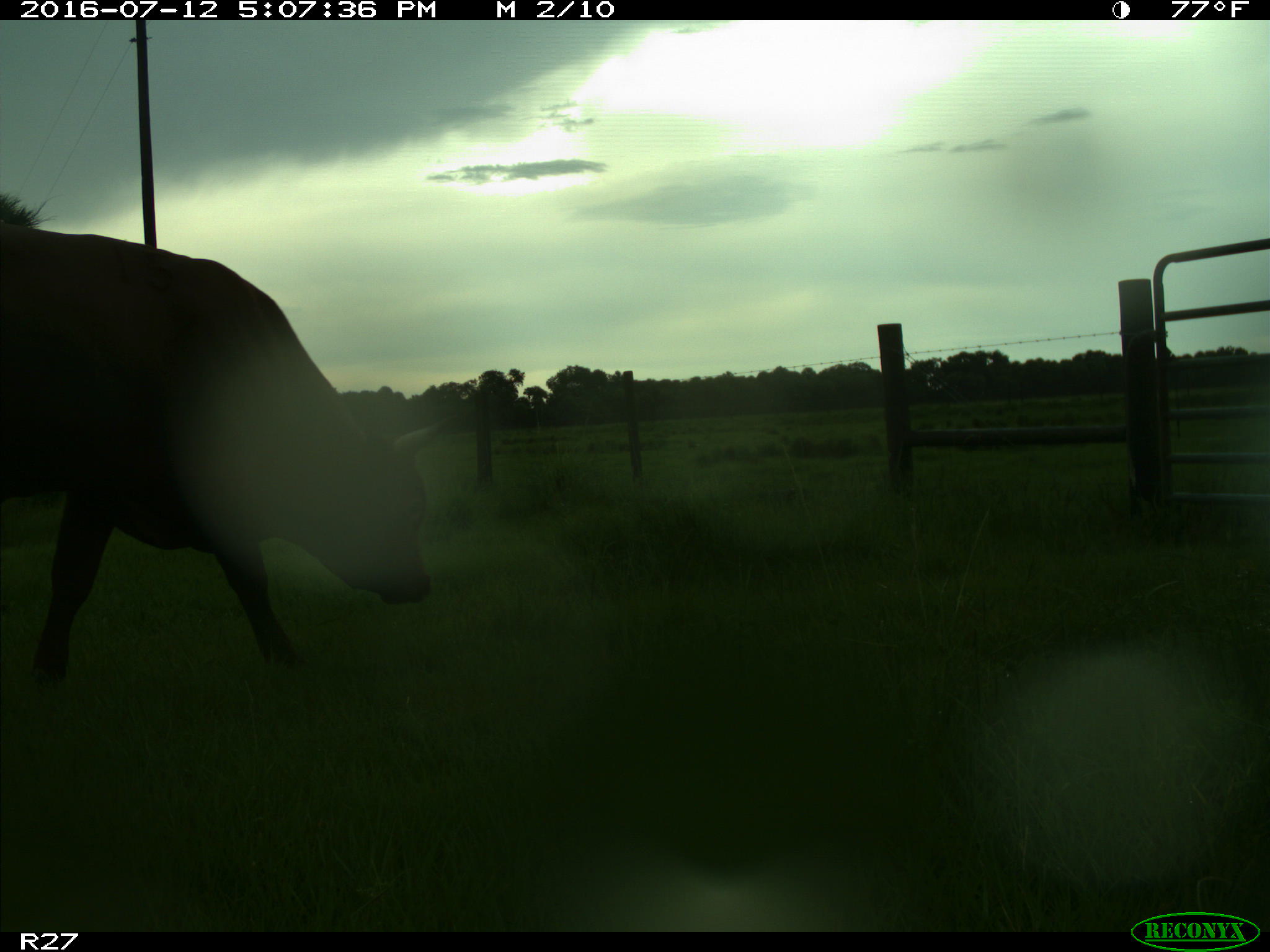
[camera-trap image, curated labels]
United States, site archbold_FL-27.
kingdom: Animalia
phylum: Chordata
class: Mammalia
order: Artiodactyla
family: Bovidae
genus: Bos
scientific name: Bos taurus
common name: domestic cow